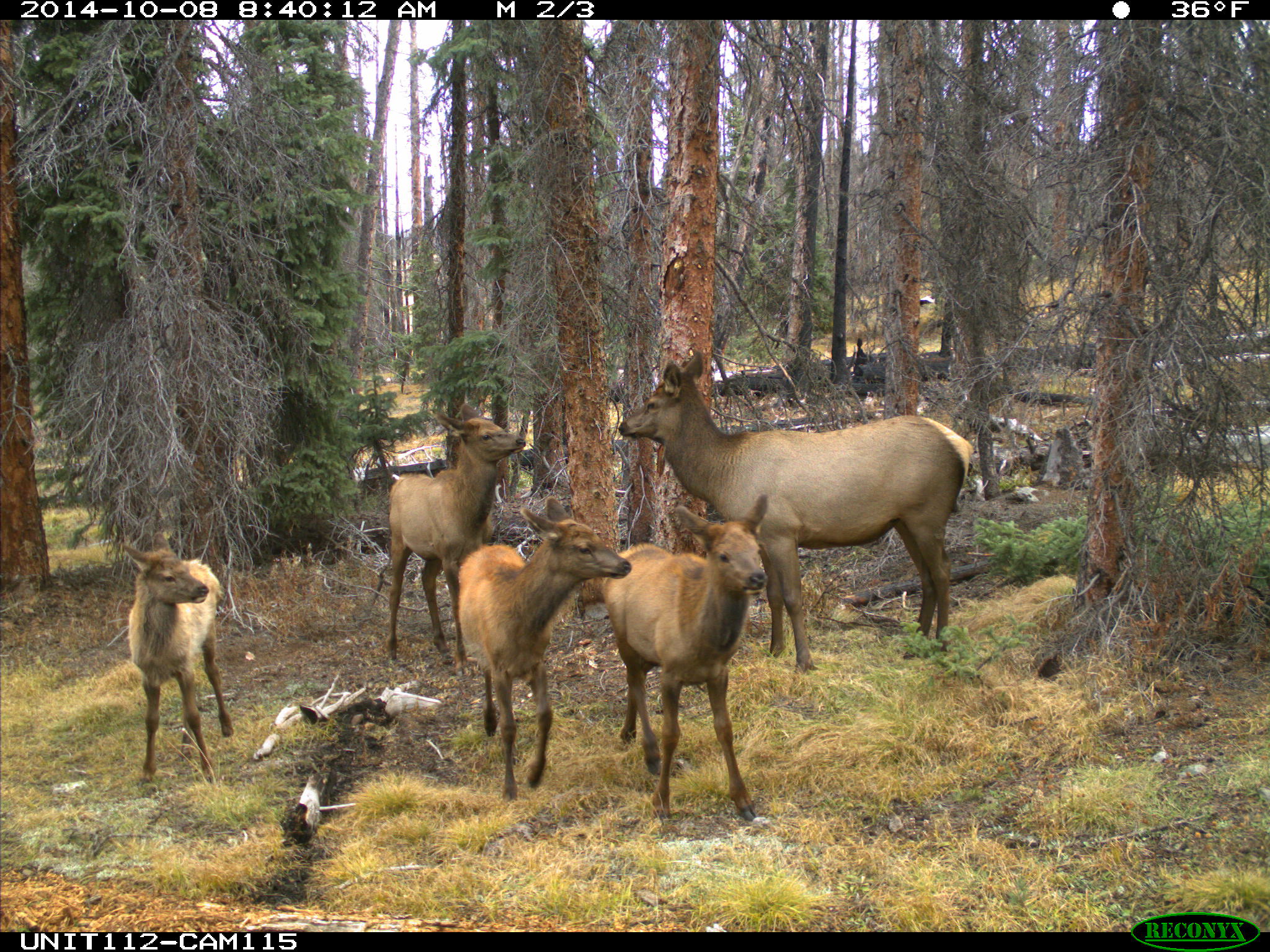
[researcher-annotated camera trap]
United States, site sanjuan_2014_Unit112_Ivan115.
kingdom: Animalia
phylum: Chordata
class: Mammalia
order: Artiodactyla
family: Cervidae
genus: Cervus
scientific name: Cervus elaphus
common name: red deer